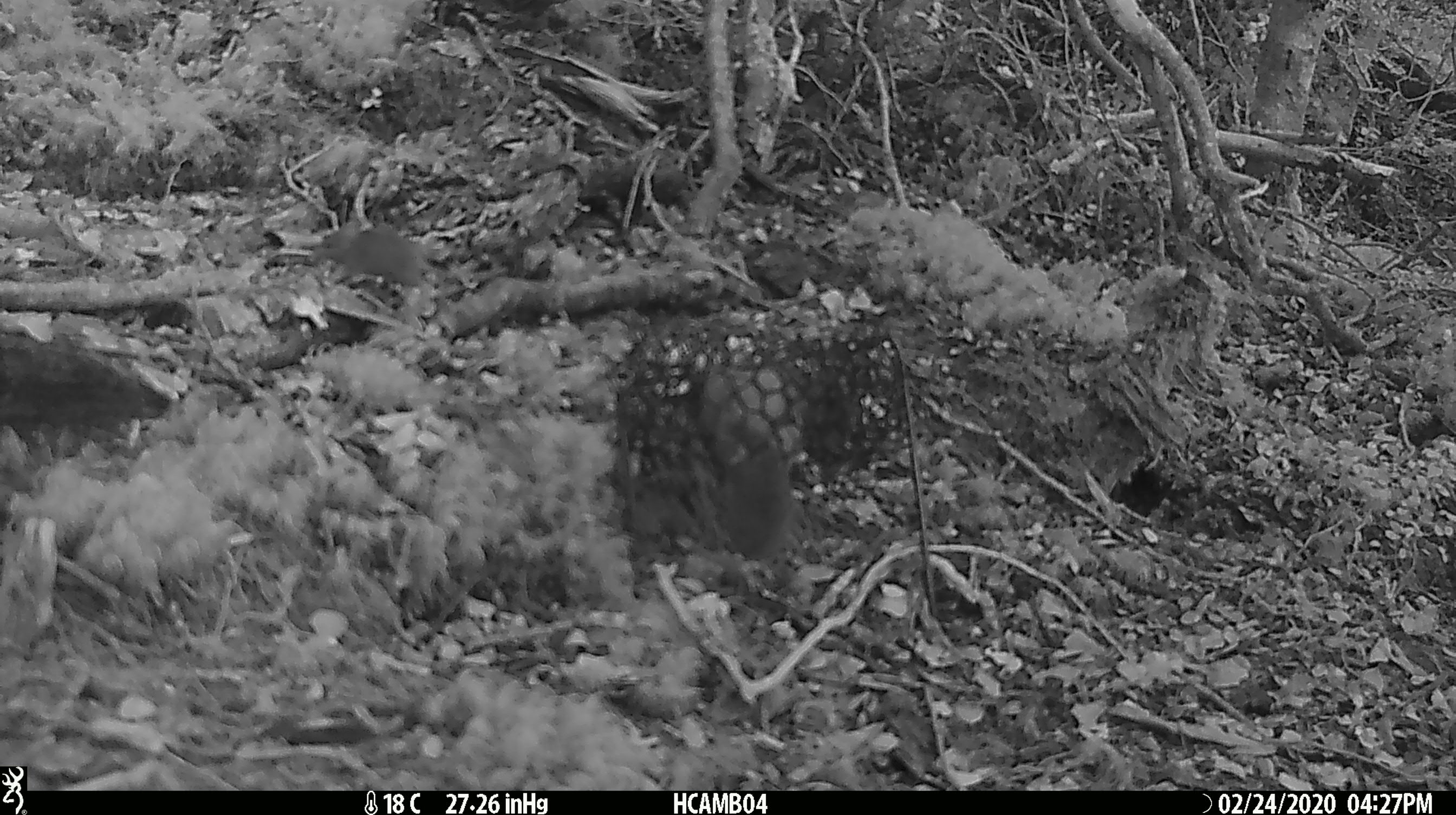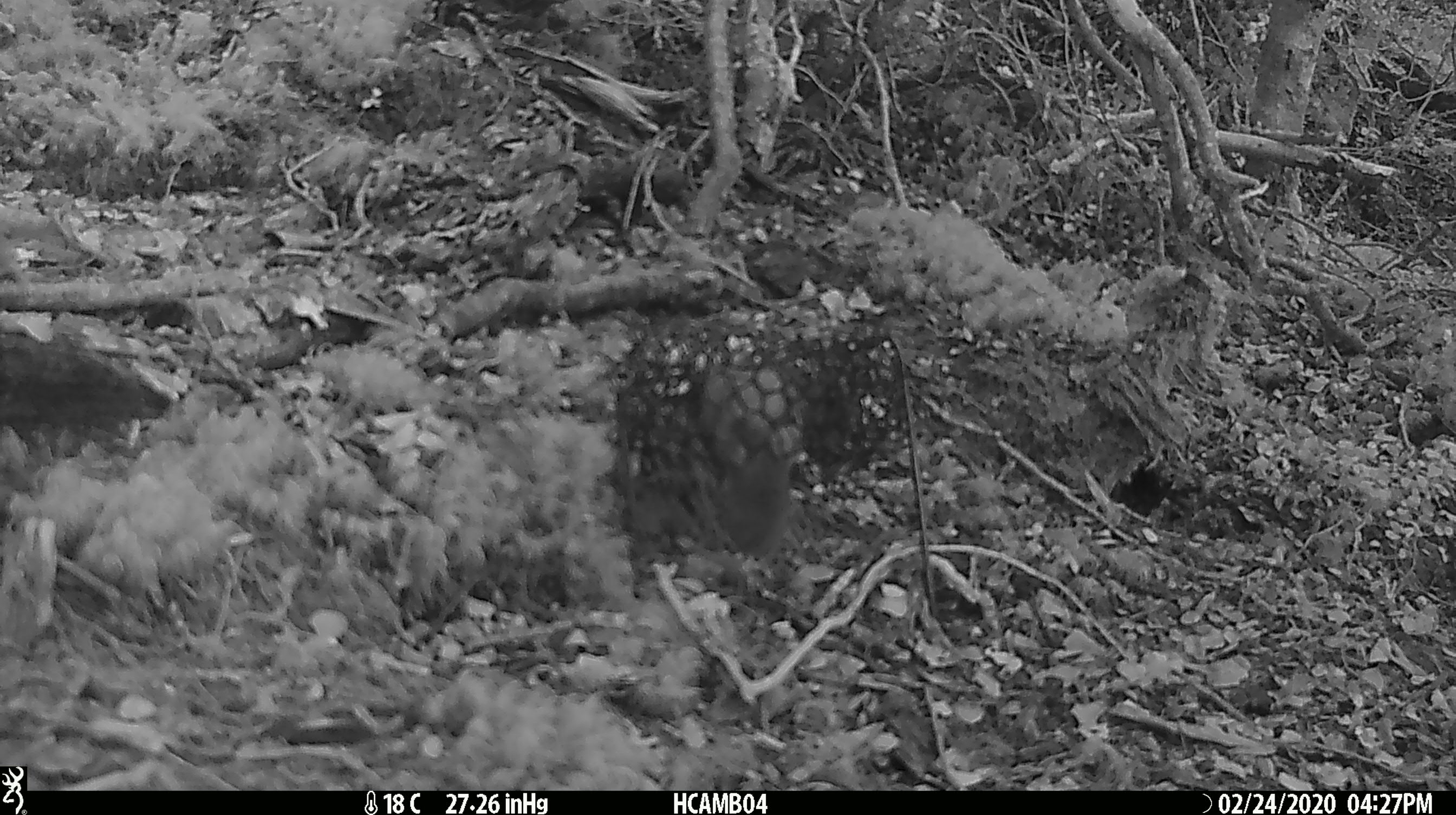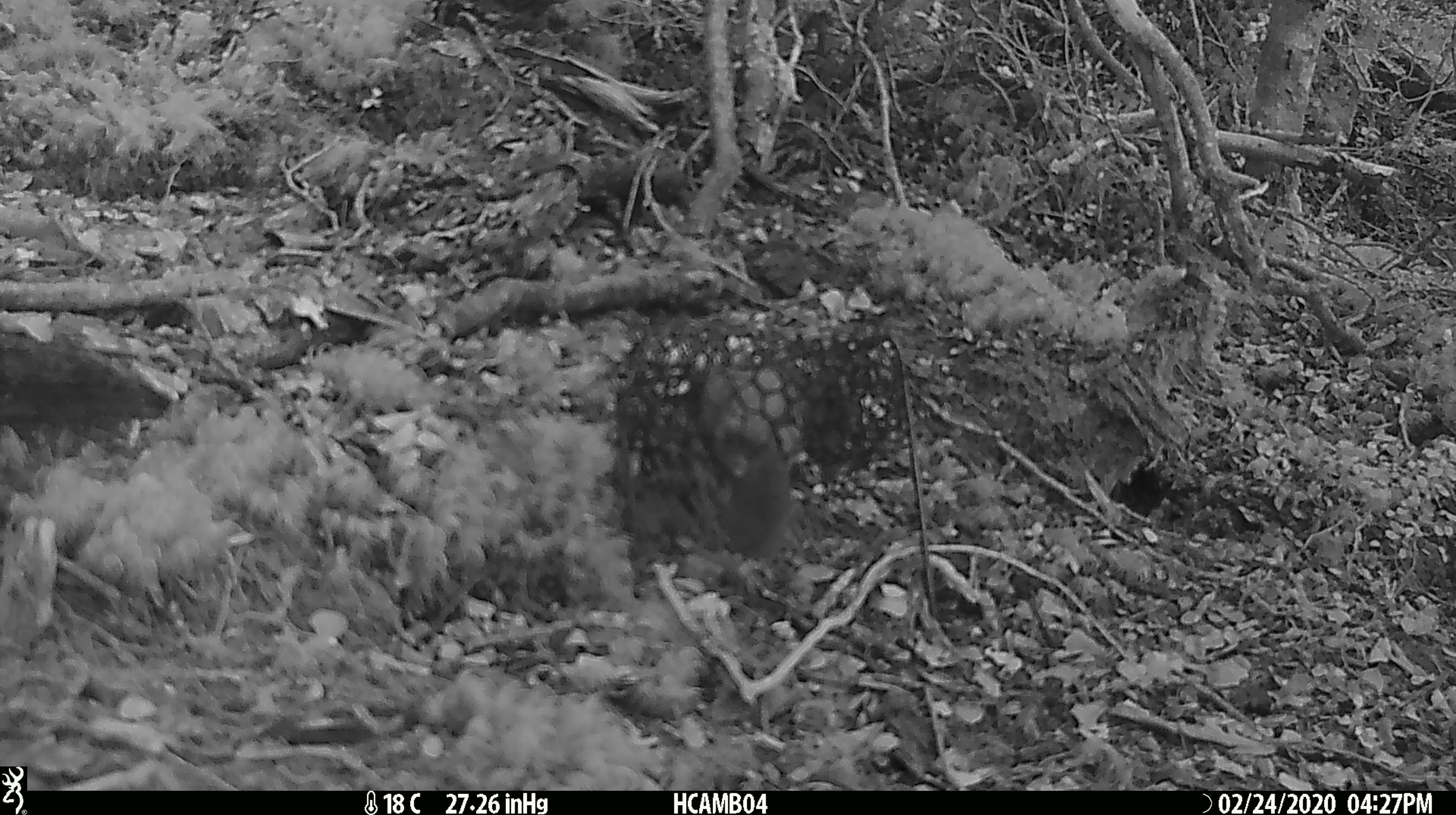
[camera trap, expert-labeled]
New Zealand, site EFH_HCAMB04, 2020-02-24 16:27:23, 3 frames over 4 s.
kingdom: Animalia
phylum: Chordata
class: Mammalia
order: Rodentia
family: Muridae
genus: Mus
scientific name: Mus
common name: mouse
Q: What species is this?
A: Mouse (Mus).